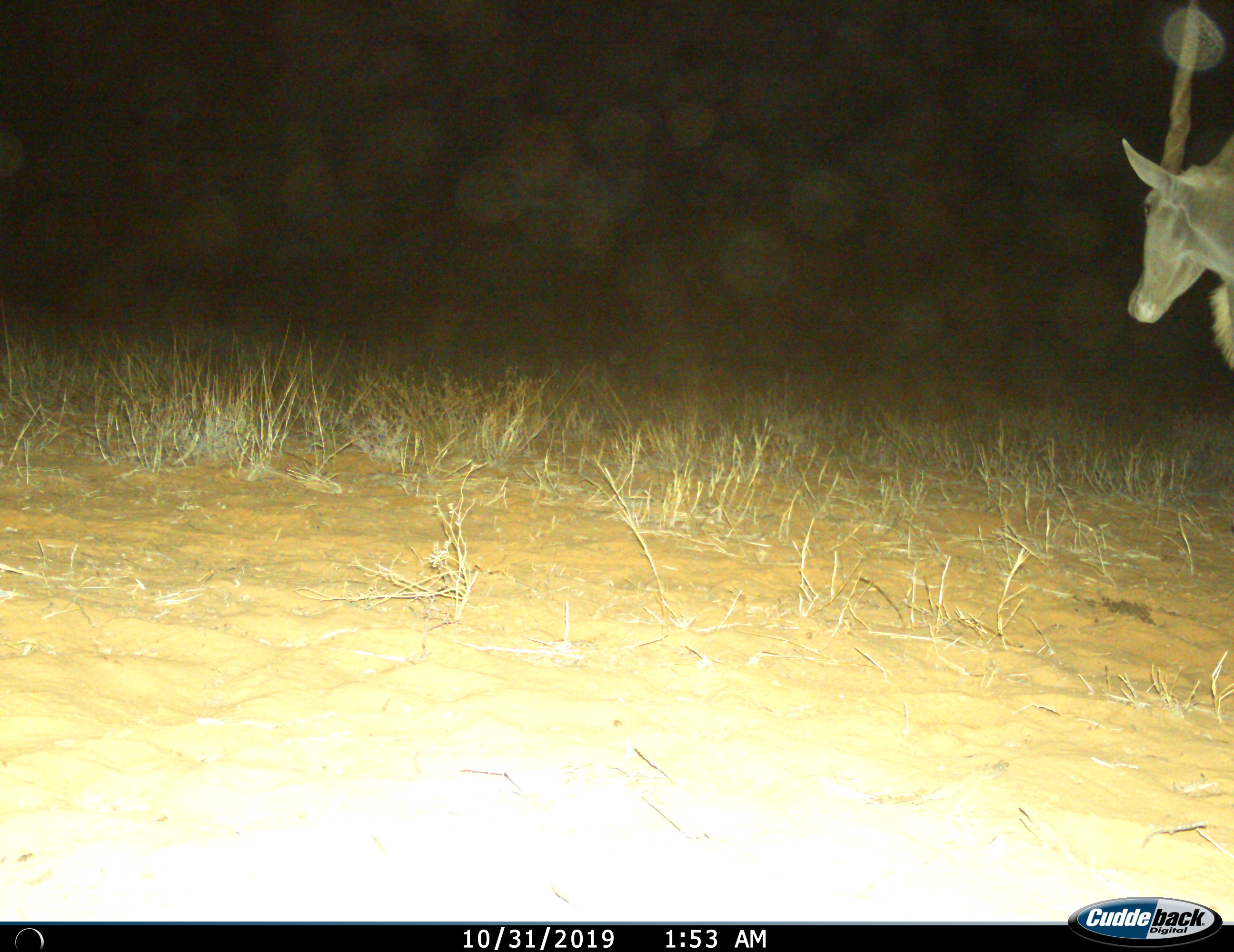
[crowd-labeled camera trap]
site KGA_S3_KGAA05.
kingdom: Animalia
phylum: Chordata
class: Mammalia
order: Artiodactyla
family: Bovidae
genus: Tragelaphus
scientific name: Tragelaphus oryx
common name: eland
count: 1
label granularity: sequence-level